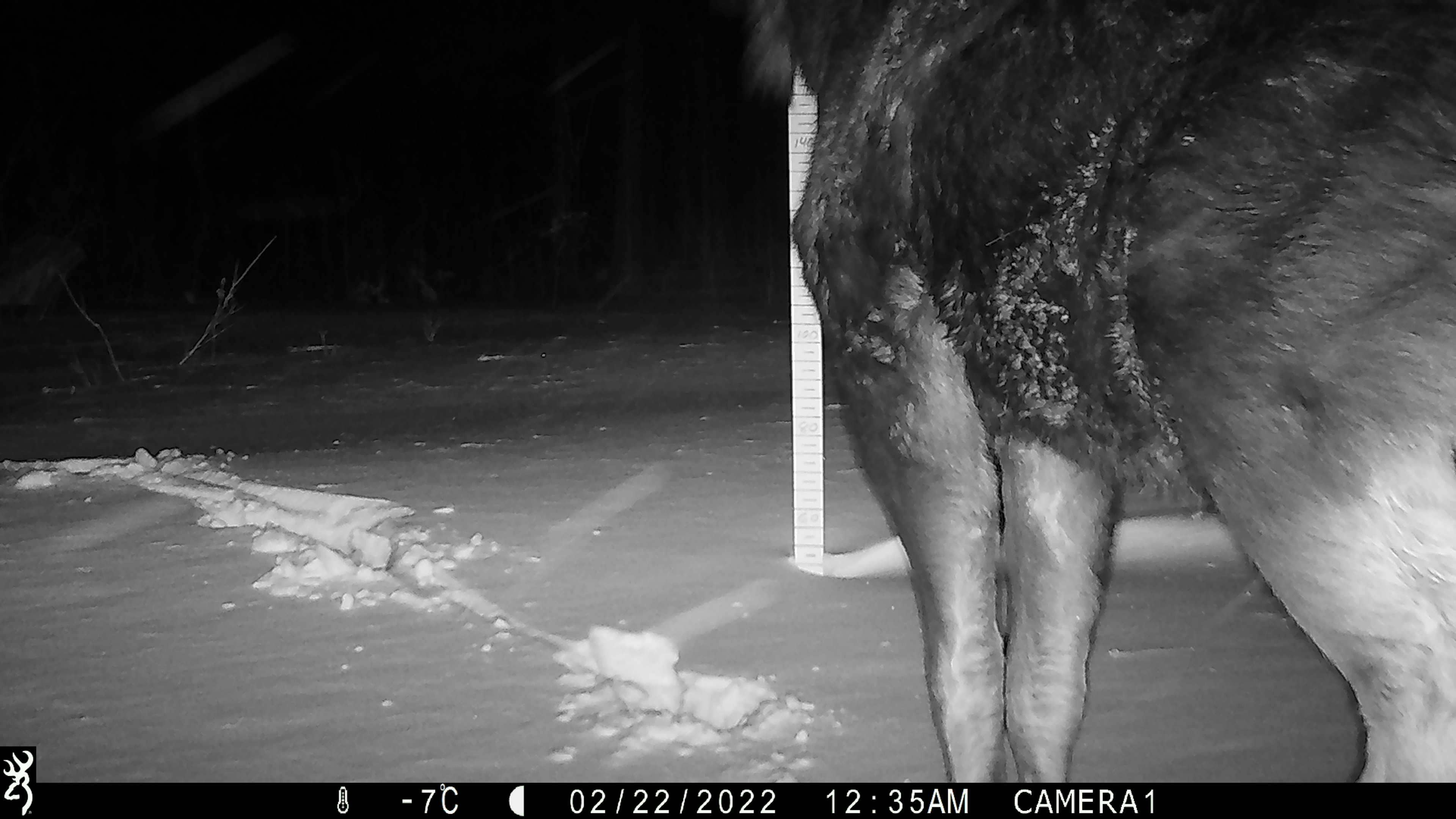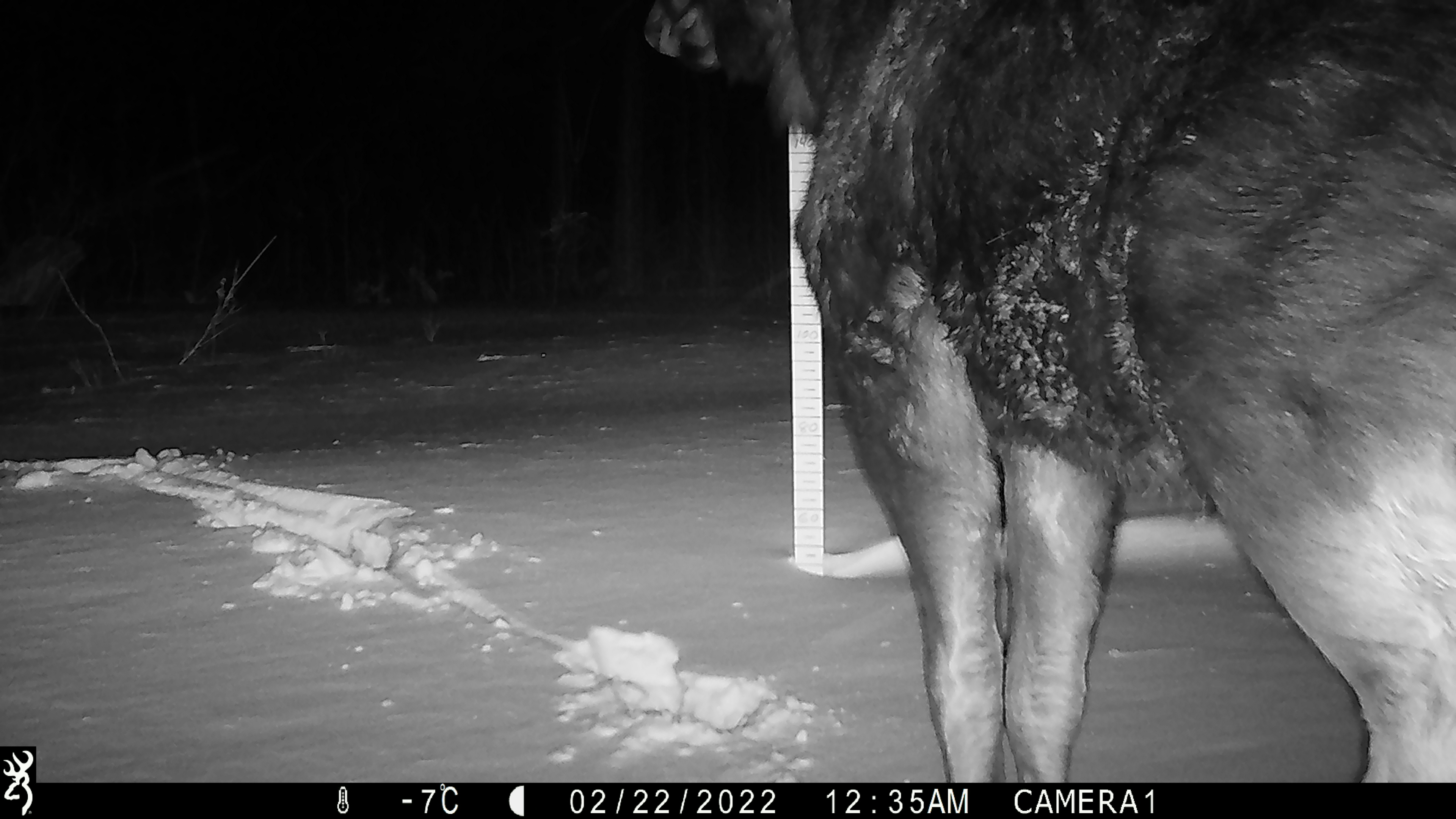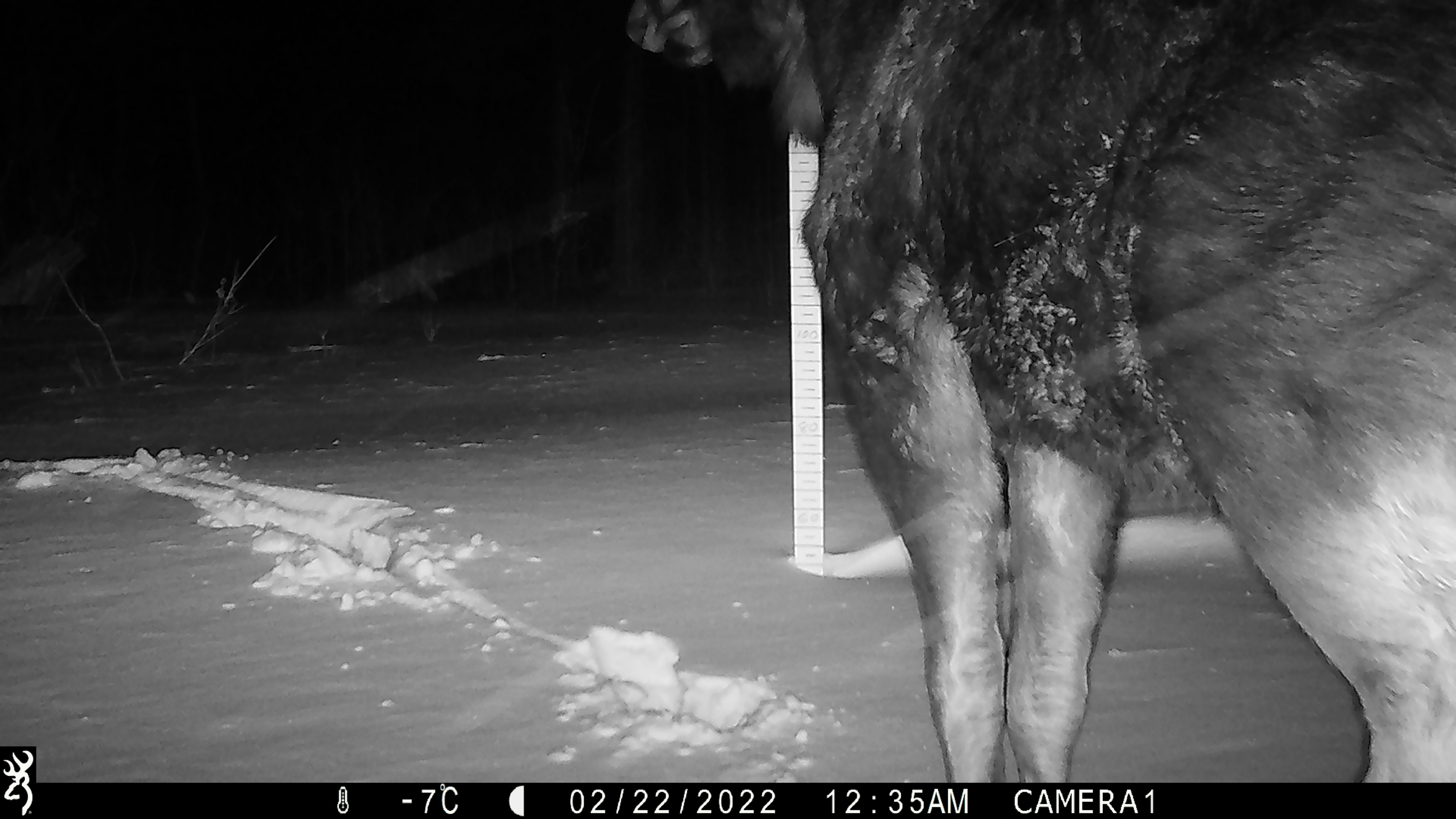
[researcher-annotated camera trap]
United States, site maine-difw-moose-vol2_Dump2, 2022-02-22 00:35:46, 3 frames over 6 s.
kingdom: Animalia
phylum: Chordata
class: Mammalia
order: Artiodactyla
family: Cervidae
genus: Alces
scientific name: Alces alces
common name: moose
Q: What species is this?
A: Moose (Alces alces).